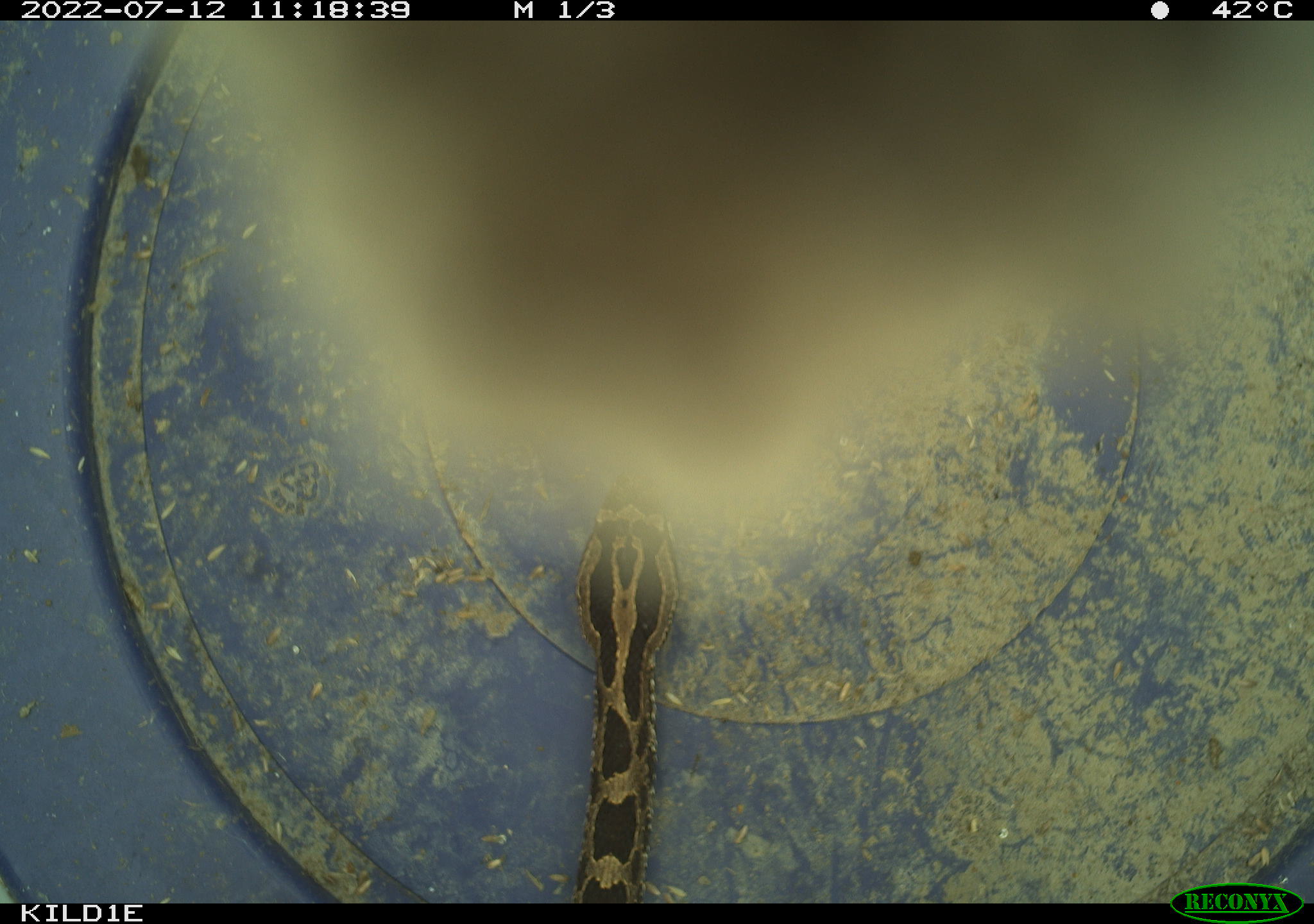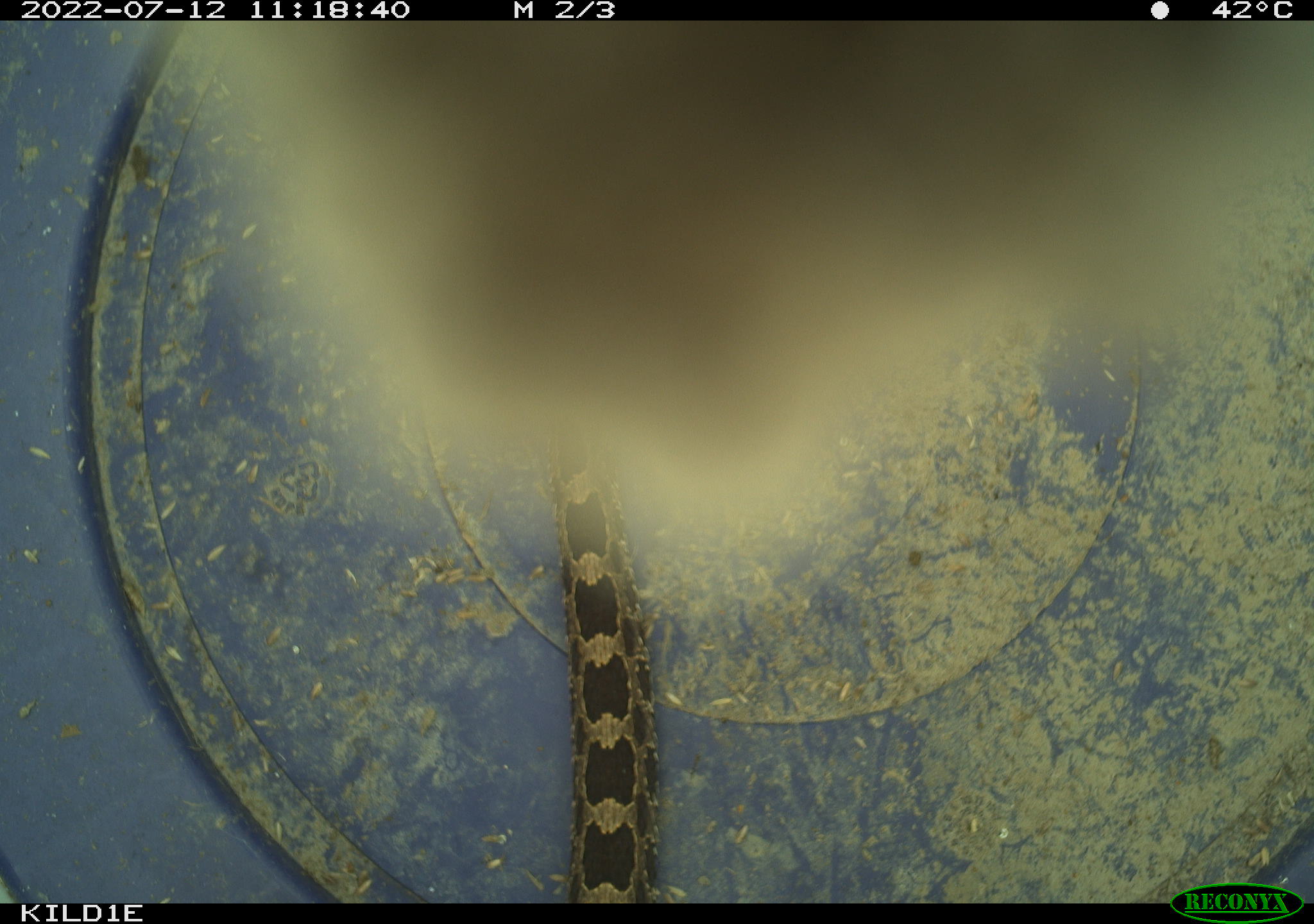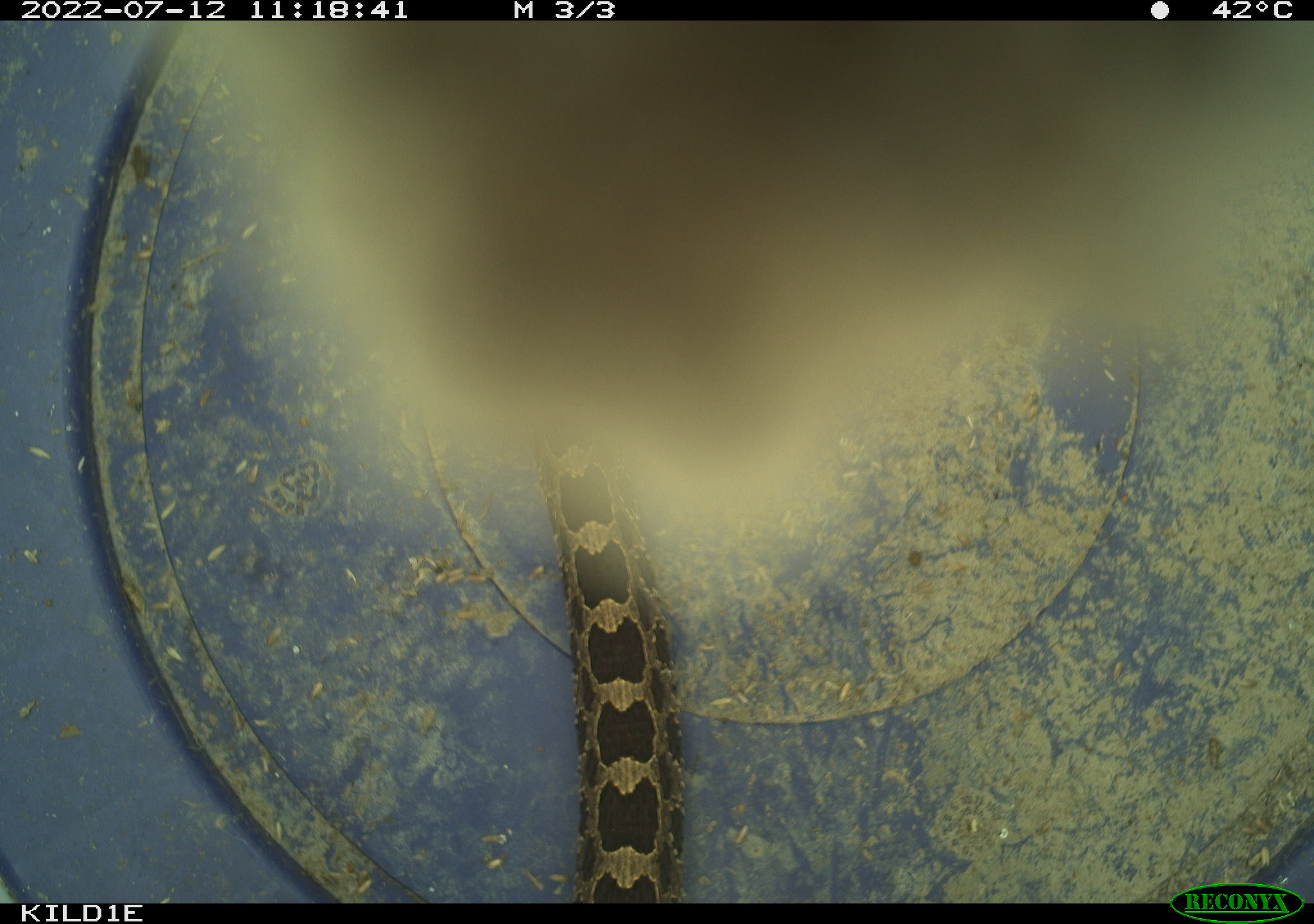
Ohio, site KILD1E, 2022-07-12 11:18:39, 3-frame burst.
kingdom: Animalia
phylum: Chordata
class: Reptilia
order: Squamata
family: Viperidae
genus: Sistrurus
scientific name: Sistrurus catenatus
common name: eastern massasauga